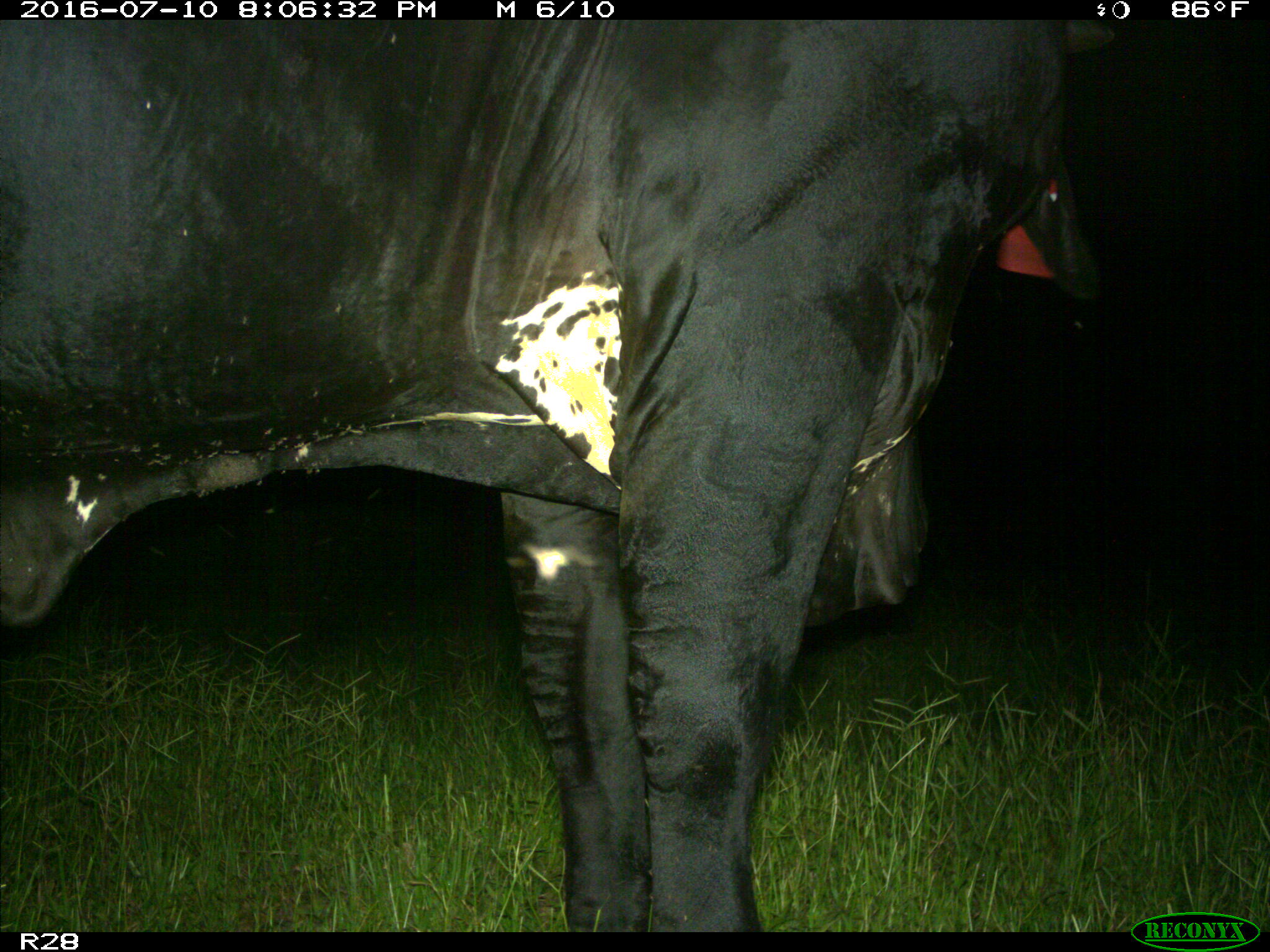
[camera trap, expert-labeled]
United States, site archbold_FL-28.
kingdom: Animalia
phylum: Chordata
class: Mammalia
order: Artiodactyla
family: Bovidae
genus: Bos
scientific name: Bos taurus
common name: domestic cow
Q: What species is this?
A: Bos taurus (domestic cow).